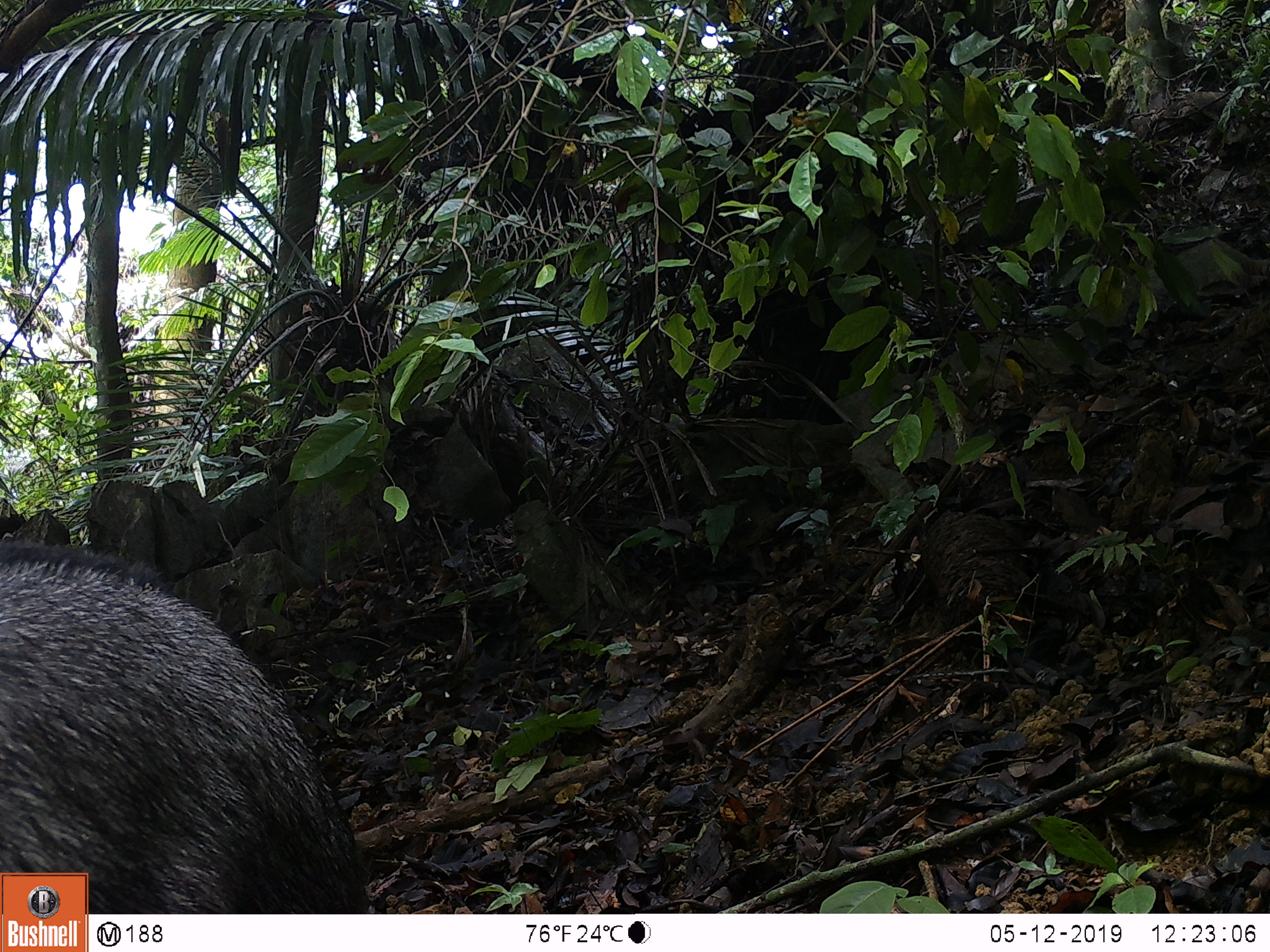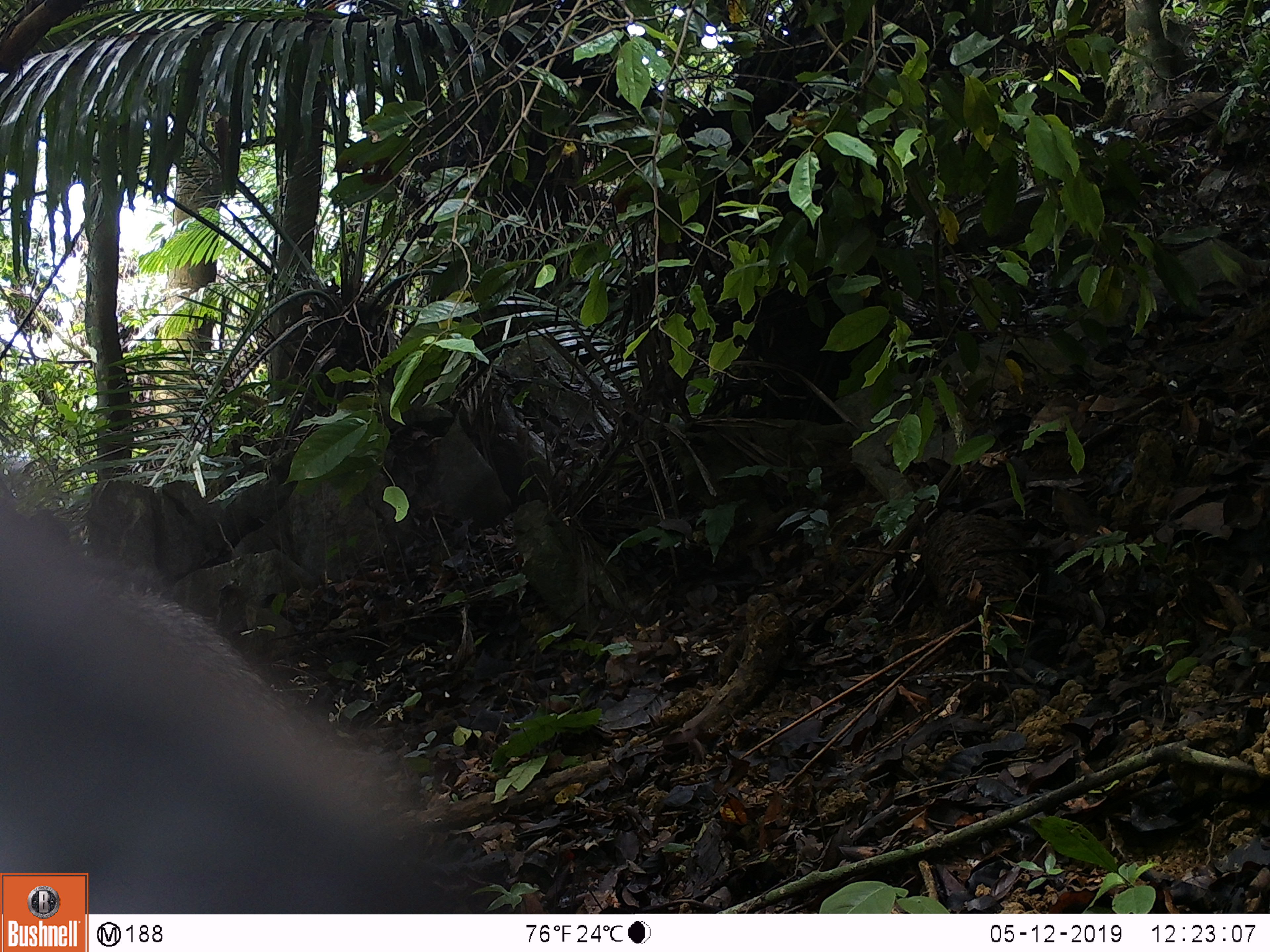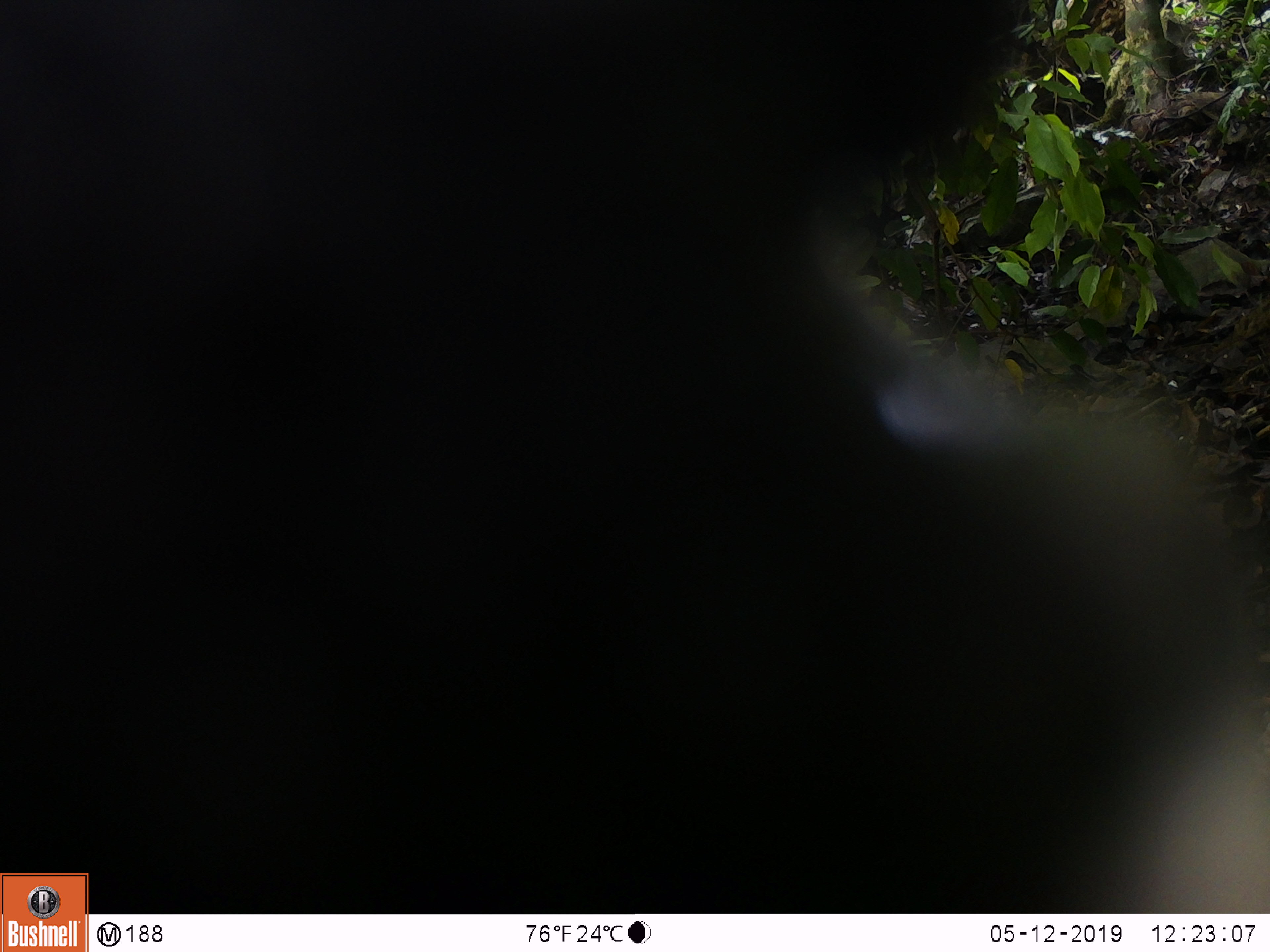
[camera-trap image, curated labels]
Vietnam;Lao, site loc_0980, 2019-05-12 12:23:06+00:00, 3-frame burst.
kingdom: Animalia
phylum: Chordata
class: Mammalia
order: Artiodactyla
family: Bovidae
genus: Capricornis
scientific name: Capricornis sumatraensis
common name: chinese serow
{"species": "chinese serow (Capricornis sumatraensis)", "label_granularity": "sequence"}